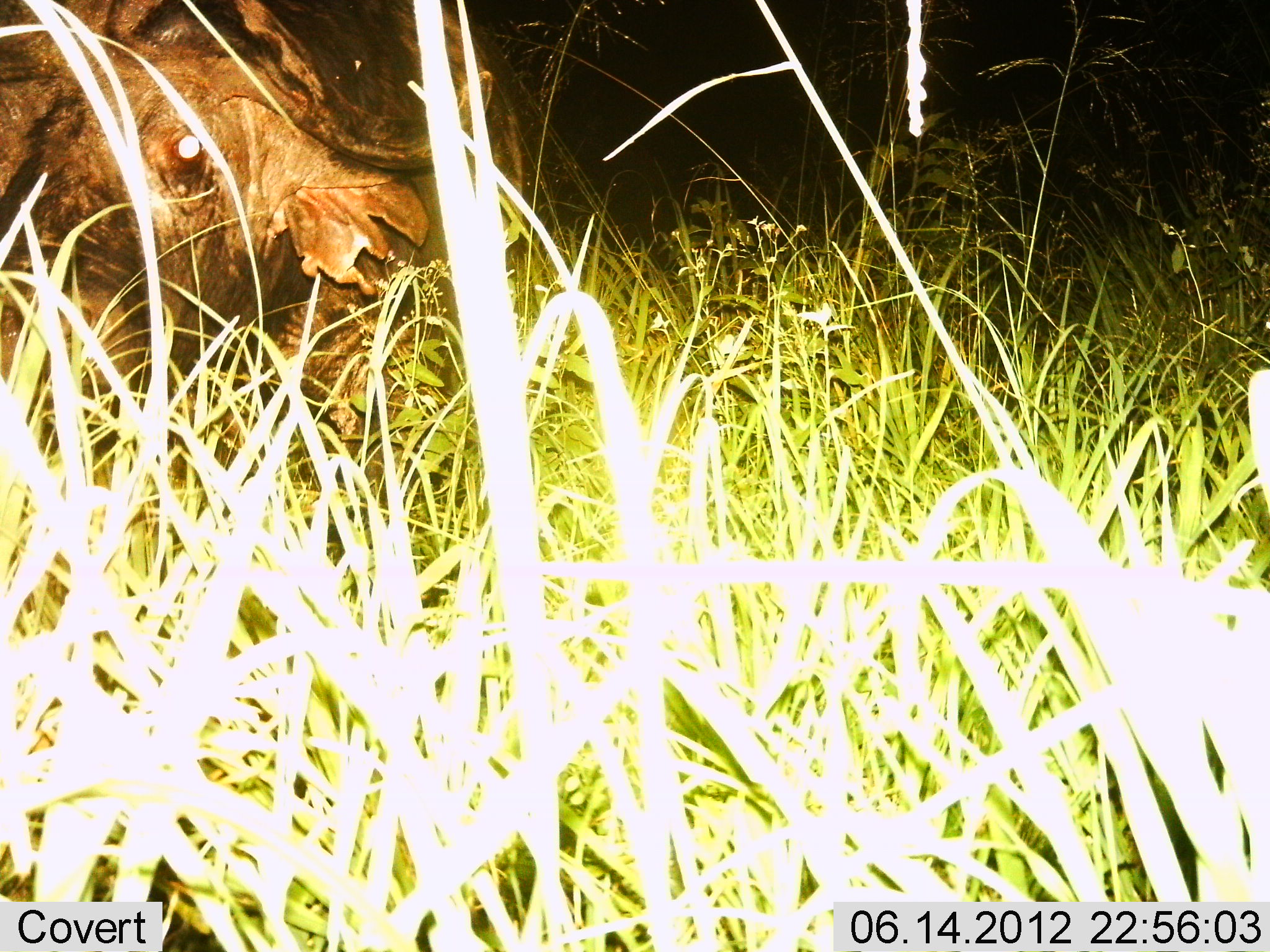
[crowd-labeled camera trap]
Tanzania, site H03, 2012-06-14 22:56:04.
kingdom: Animalia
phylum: Chordata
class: Mammalia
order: Artiodactyla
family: Bovidae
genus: Syncerus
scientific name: Syncerus caffer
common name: cape buffalo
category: buffalo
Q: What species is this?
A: Buffalo (cape buffalo) (Syncerus caffer).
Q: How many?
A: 1.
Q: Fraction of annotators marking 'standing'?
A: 40%.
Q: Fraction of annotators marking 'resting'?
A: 40%.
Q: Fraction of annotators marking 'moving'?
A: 0%.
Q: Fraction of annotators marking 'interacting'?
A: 10%.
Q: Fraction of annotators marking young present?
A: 0%.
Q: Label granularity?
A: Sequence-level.